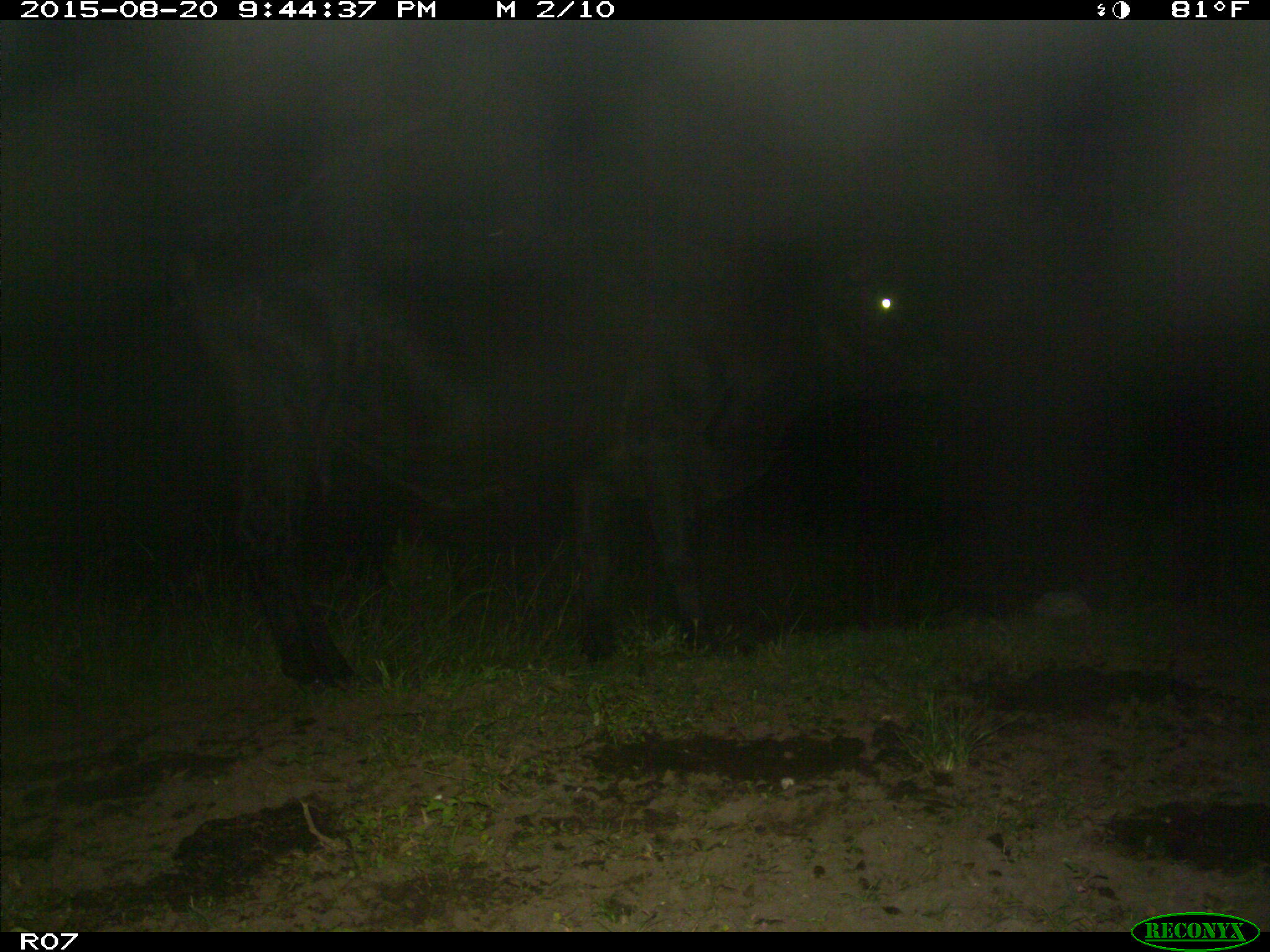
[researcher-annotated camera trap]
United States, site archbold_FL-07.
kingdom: Animalia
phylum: Chordata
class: Mammalia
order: Artiodactyla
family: Bovidae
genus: Bos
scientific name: Bos taurus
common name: domestic cow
Bos taurus (domestic cow).